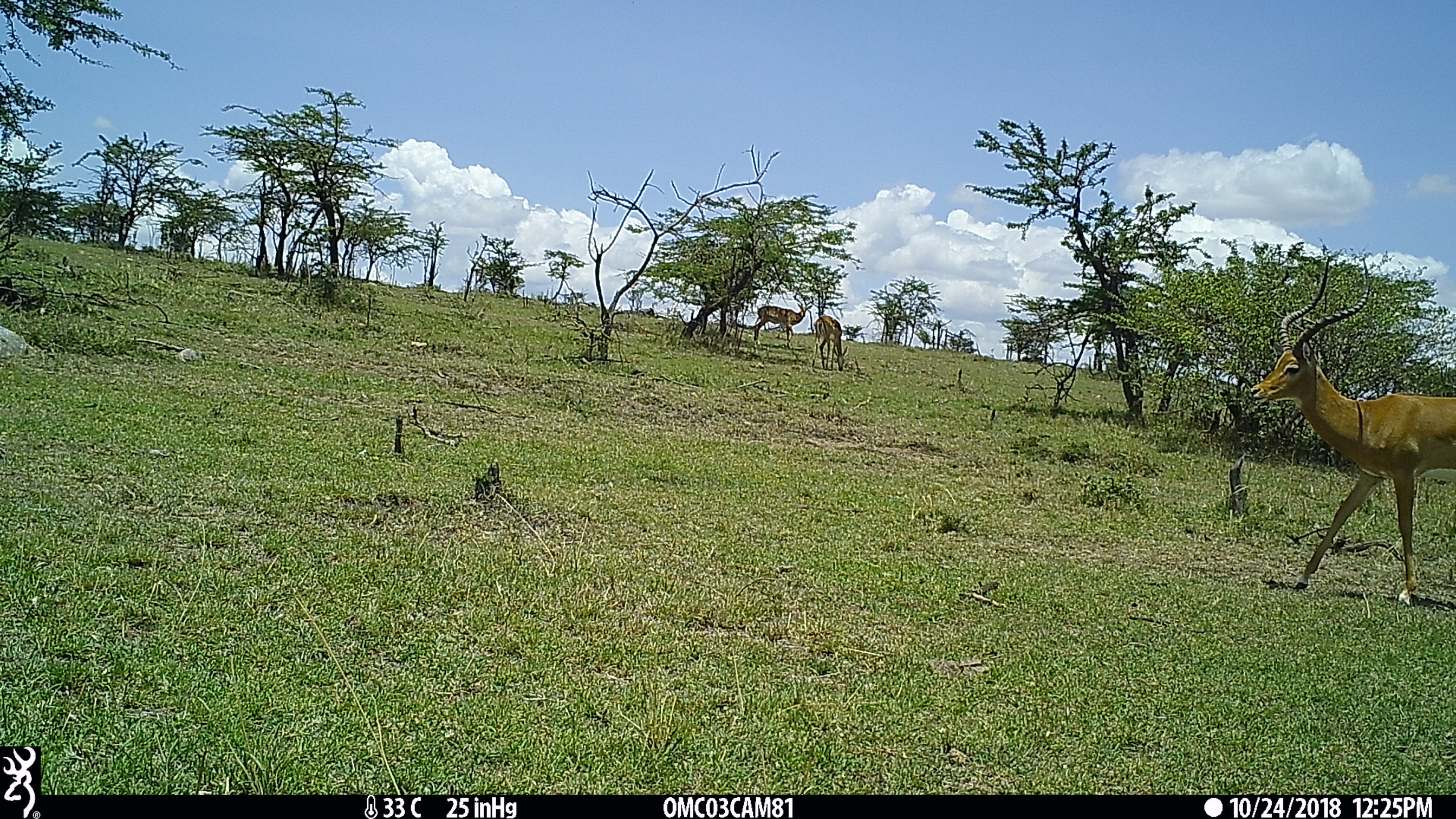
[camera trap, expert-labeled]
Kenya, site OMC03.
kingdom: Animalia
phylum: Chordata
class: Mammalia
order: Artiodactyla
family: Bovidae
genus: Aepyceros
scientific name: Aepyceros melampus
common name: impala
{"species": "impala (Aepyceros melampus)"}